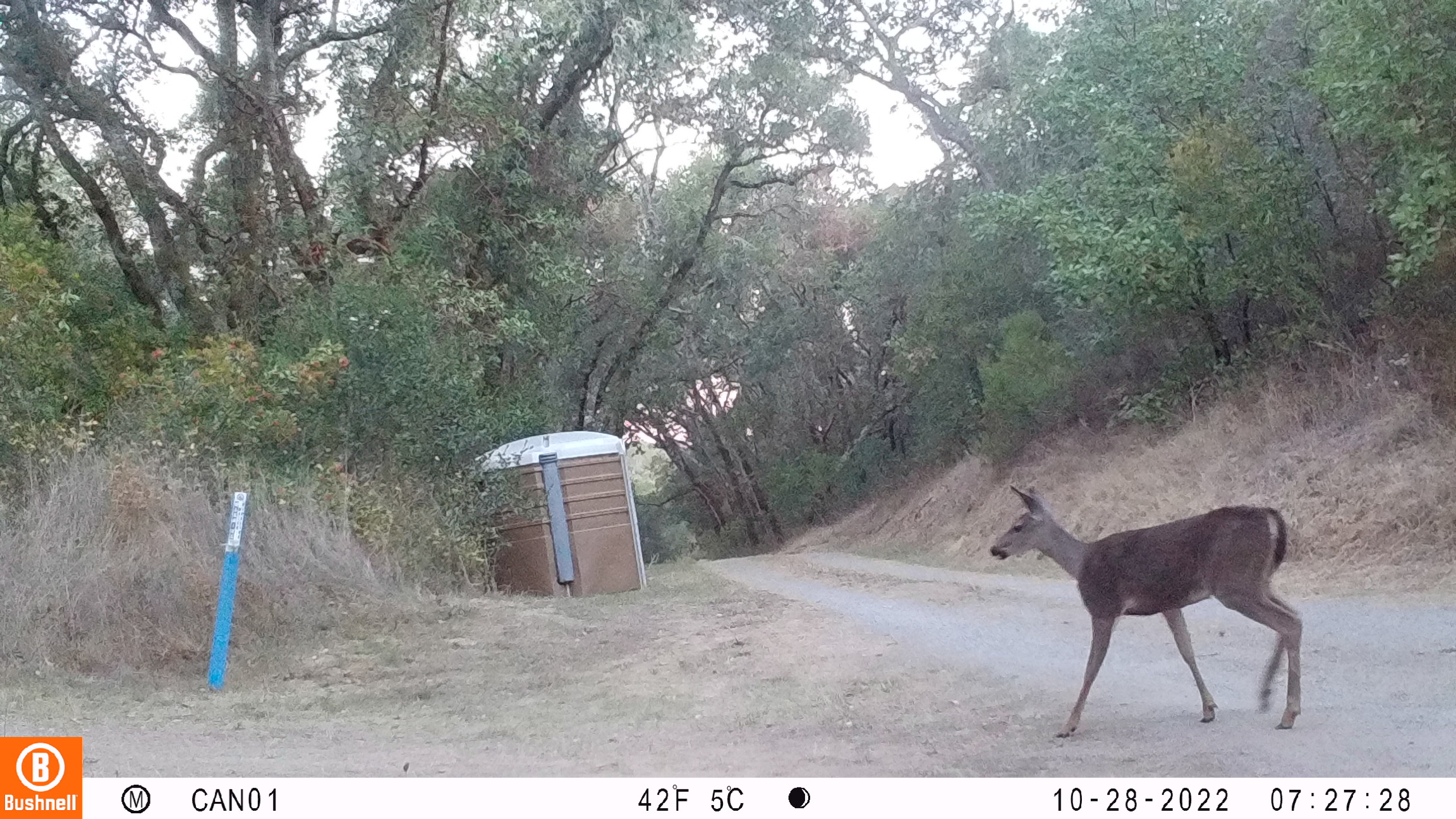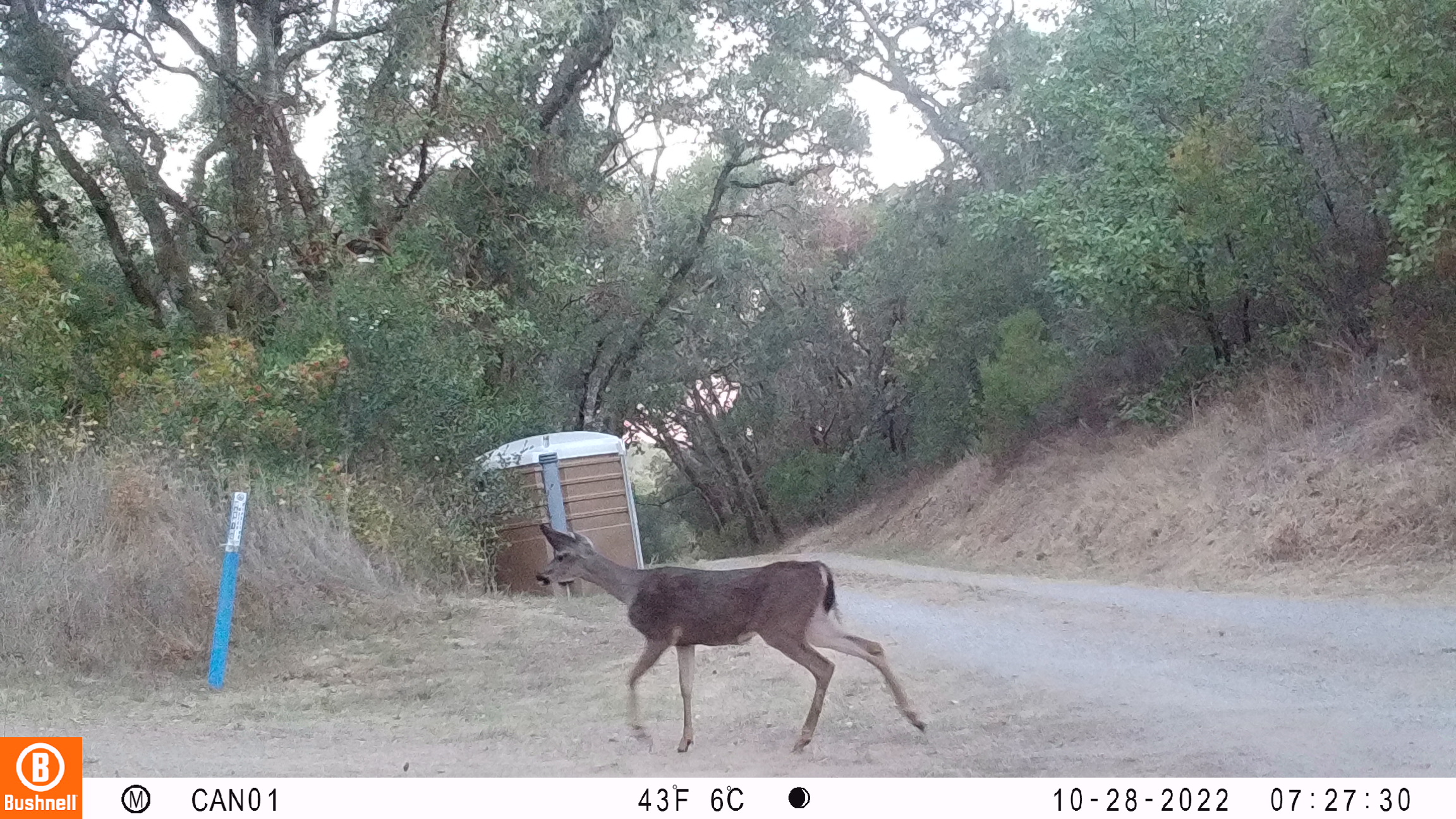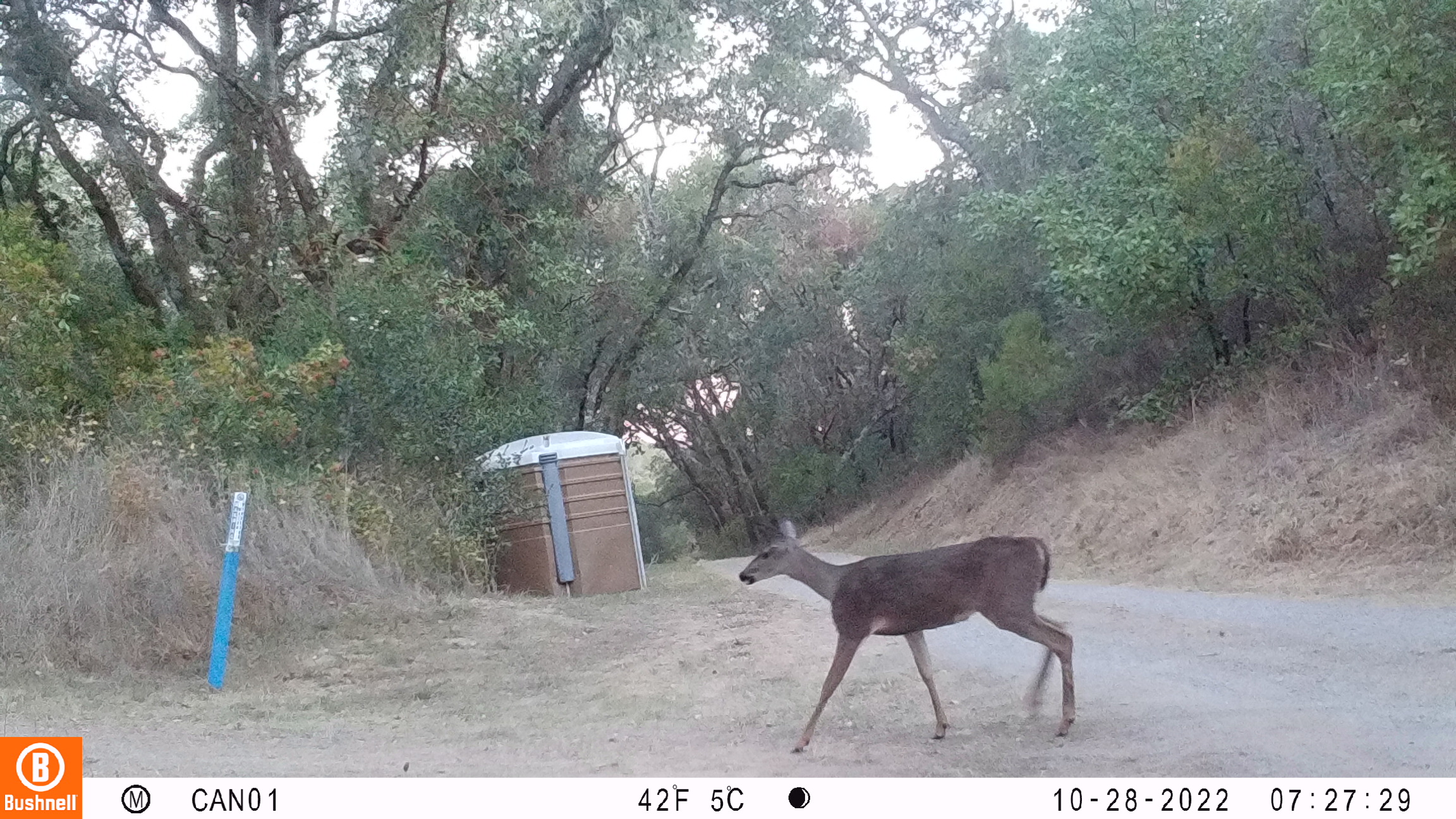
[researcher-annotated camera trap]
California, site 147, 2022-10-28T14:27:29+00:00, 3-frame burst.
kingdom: Animalia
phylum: Chordata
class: Mammalia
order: Artiodactyla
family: Cervidae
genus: Odocoileus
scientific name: Odocoileus hemionus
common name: mule deer